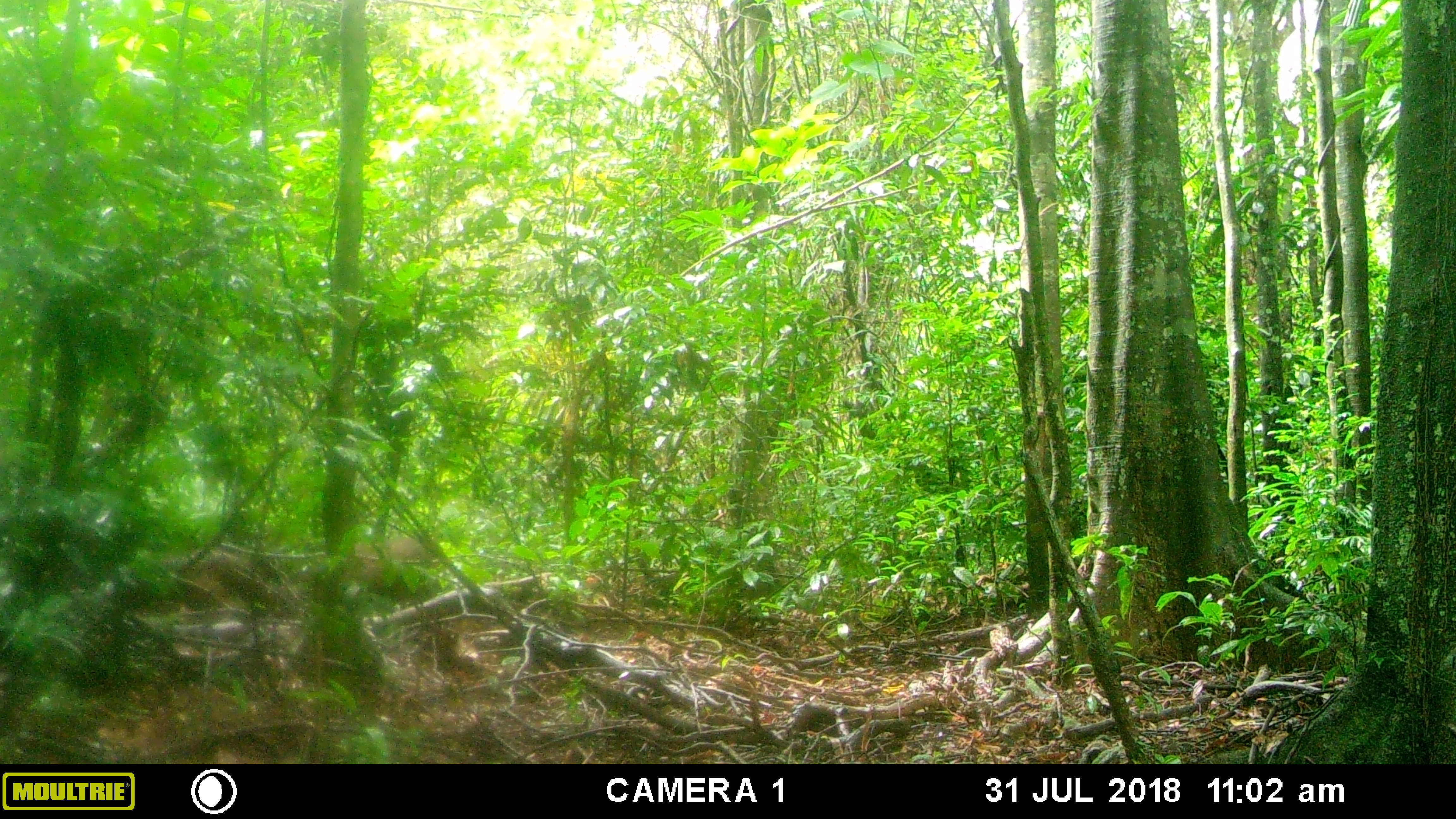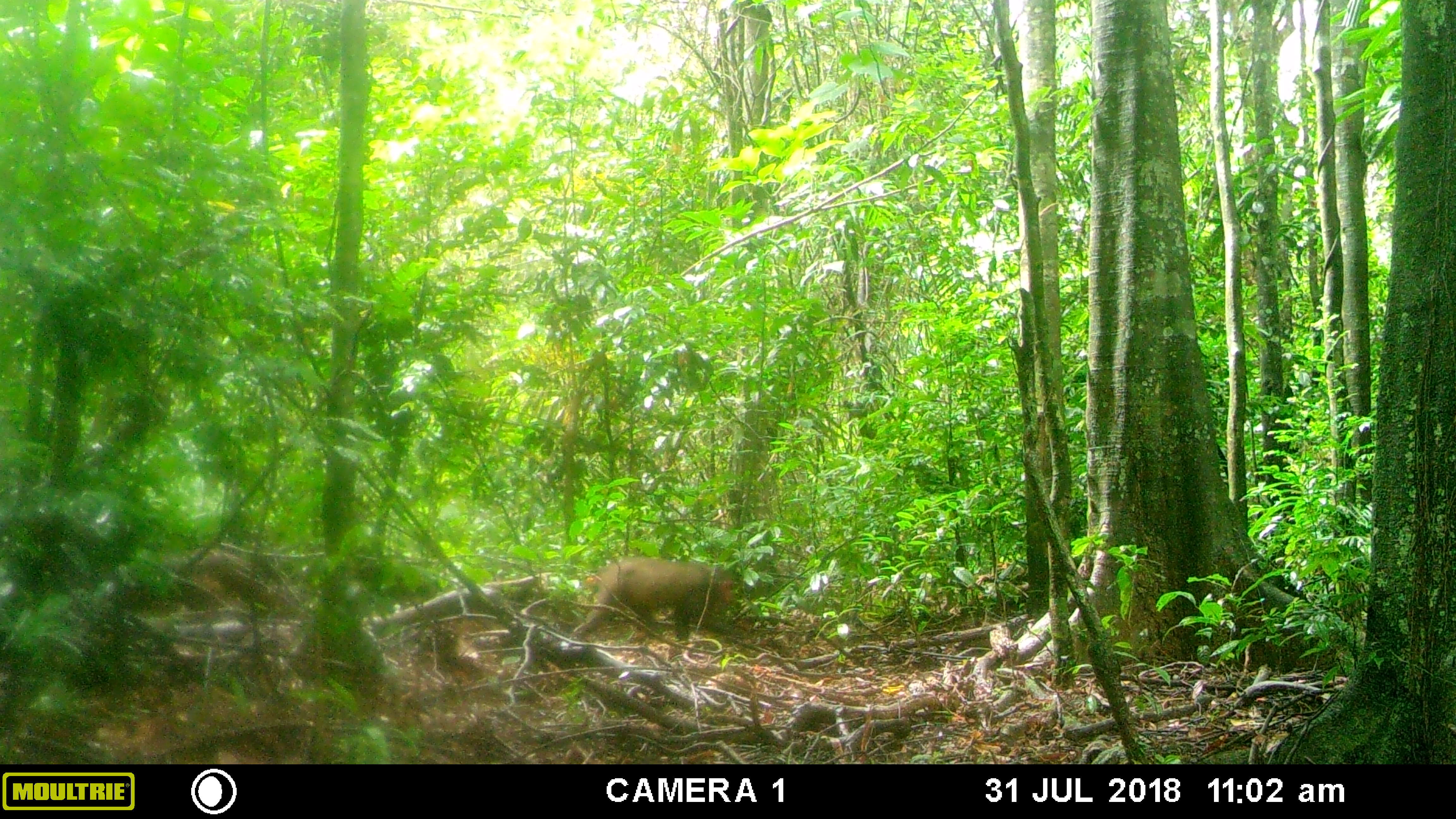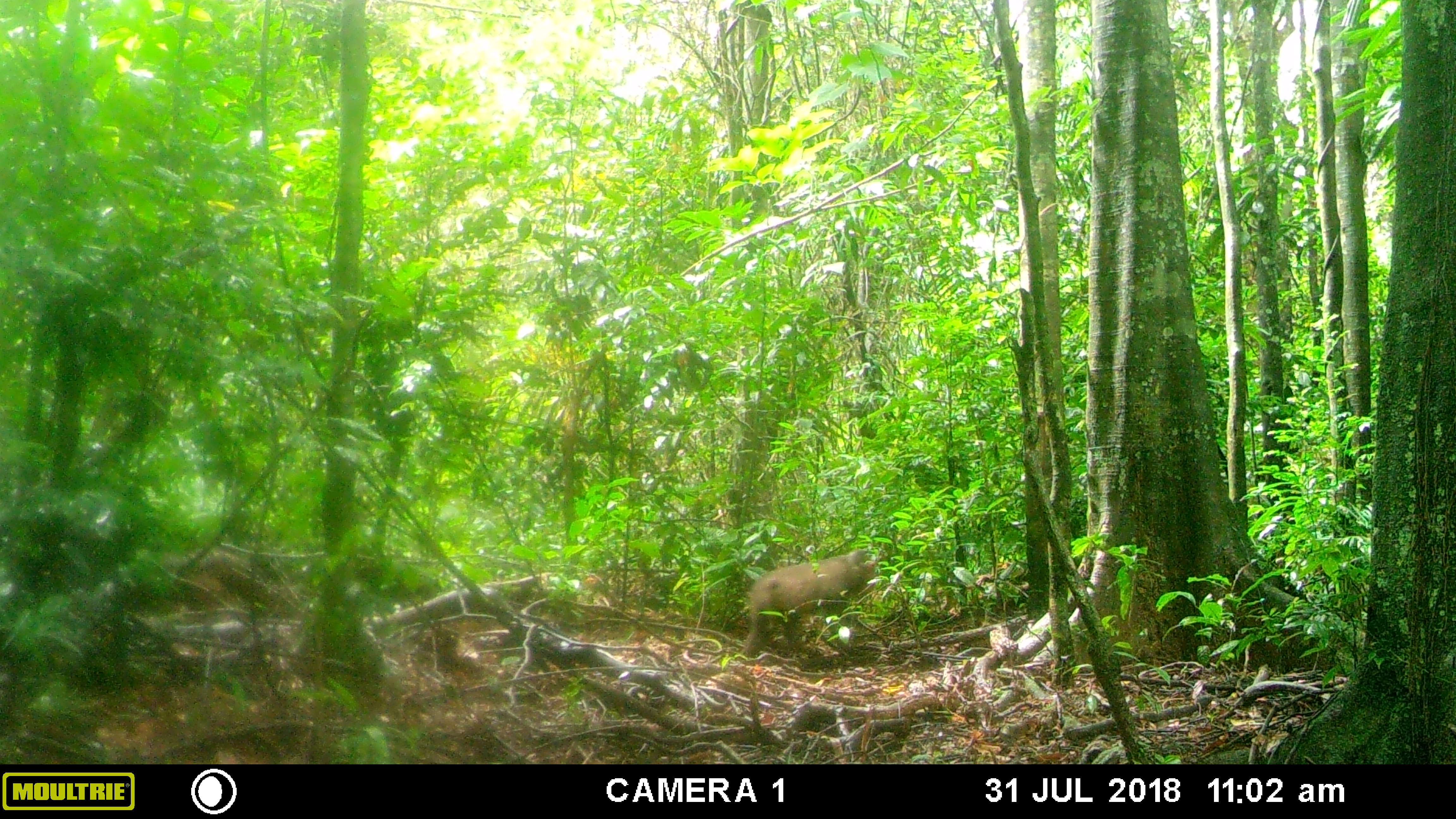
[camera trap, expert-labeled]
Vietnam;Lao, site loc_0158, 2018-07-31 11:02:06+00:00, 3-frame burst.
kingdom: Animalia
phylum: Chordata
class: Mammalia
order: Primates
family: Cercopithecidae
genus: Macaca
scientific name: Macaca arctoides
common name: stump-tailed macaque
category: stump tailed macaque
Stump tailed macaque (stump-tailed macaque) (Macaca arctoides). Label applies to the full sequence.